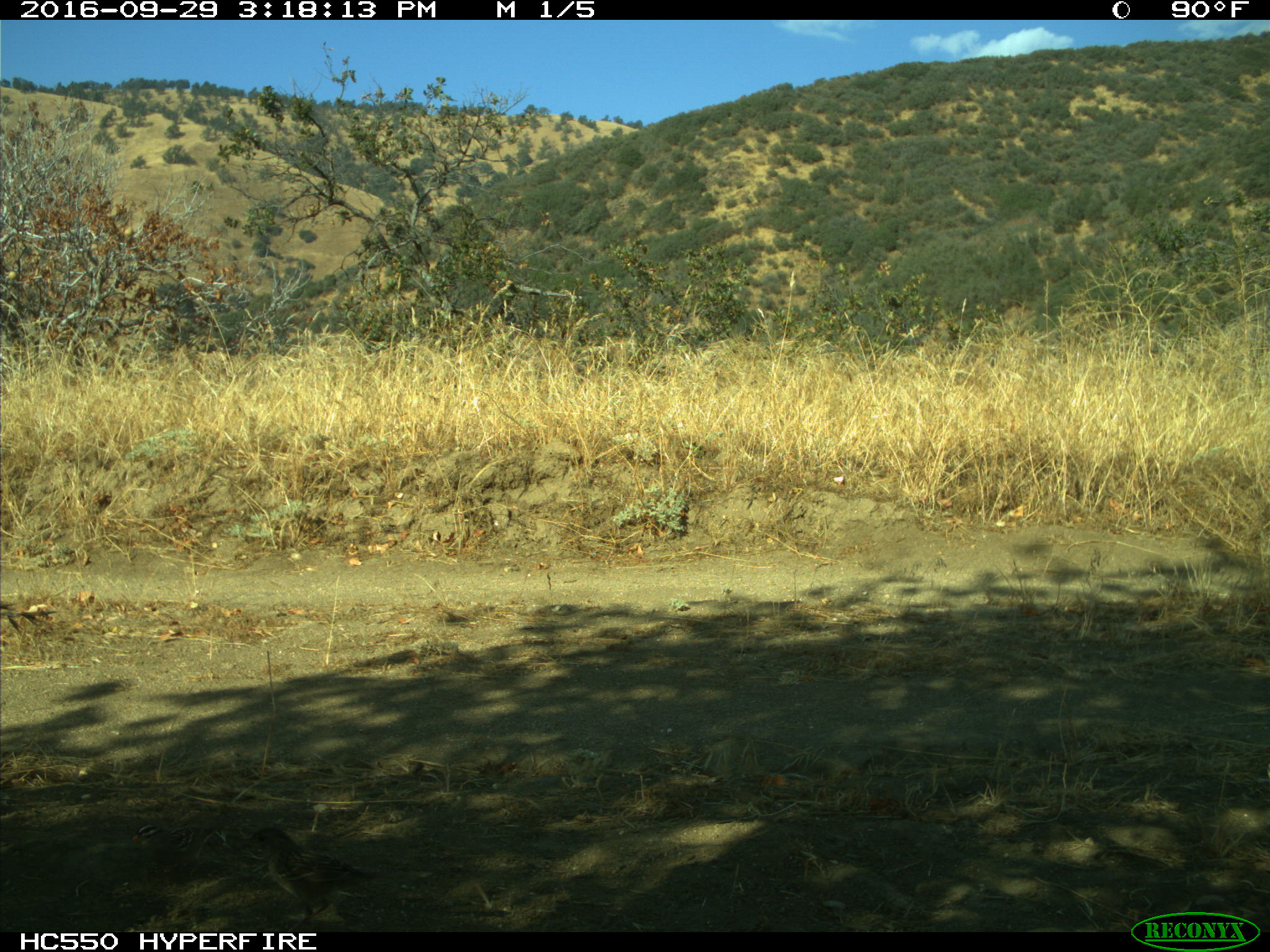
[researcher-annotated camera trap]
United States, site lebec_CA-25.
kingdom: Animalia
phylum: Chordata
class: Aves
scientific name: Aves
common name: birds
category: unidentified bird